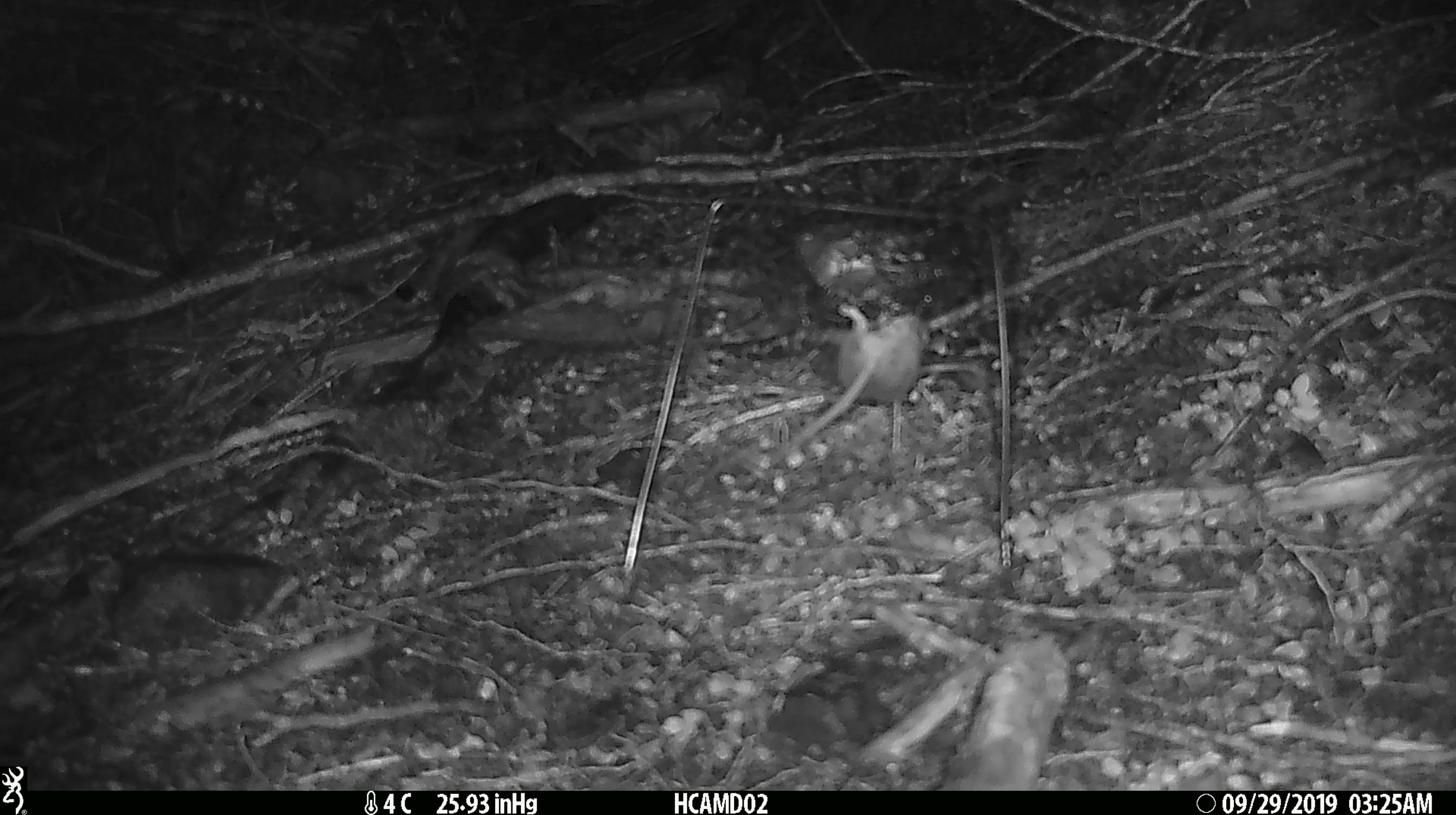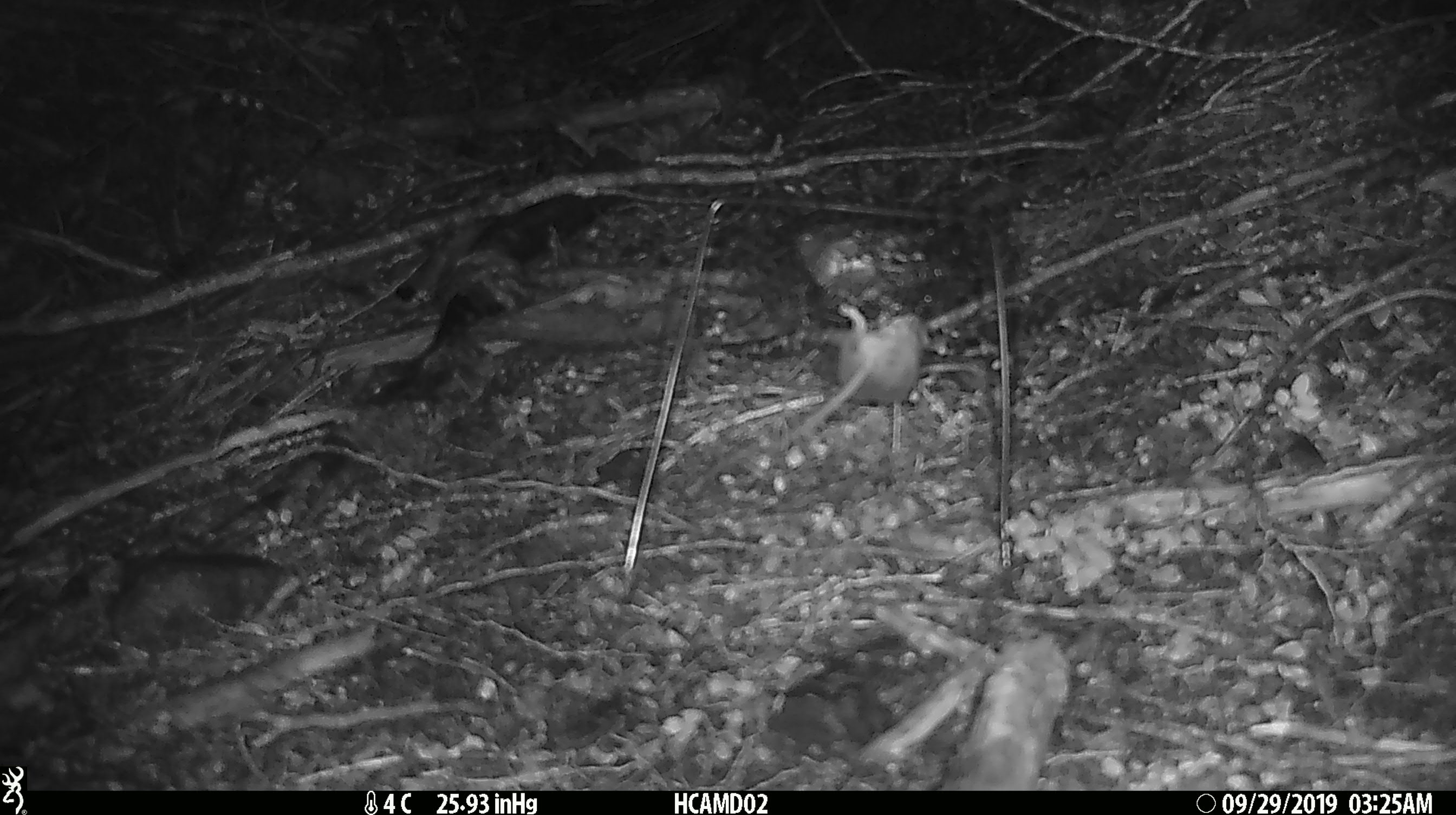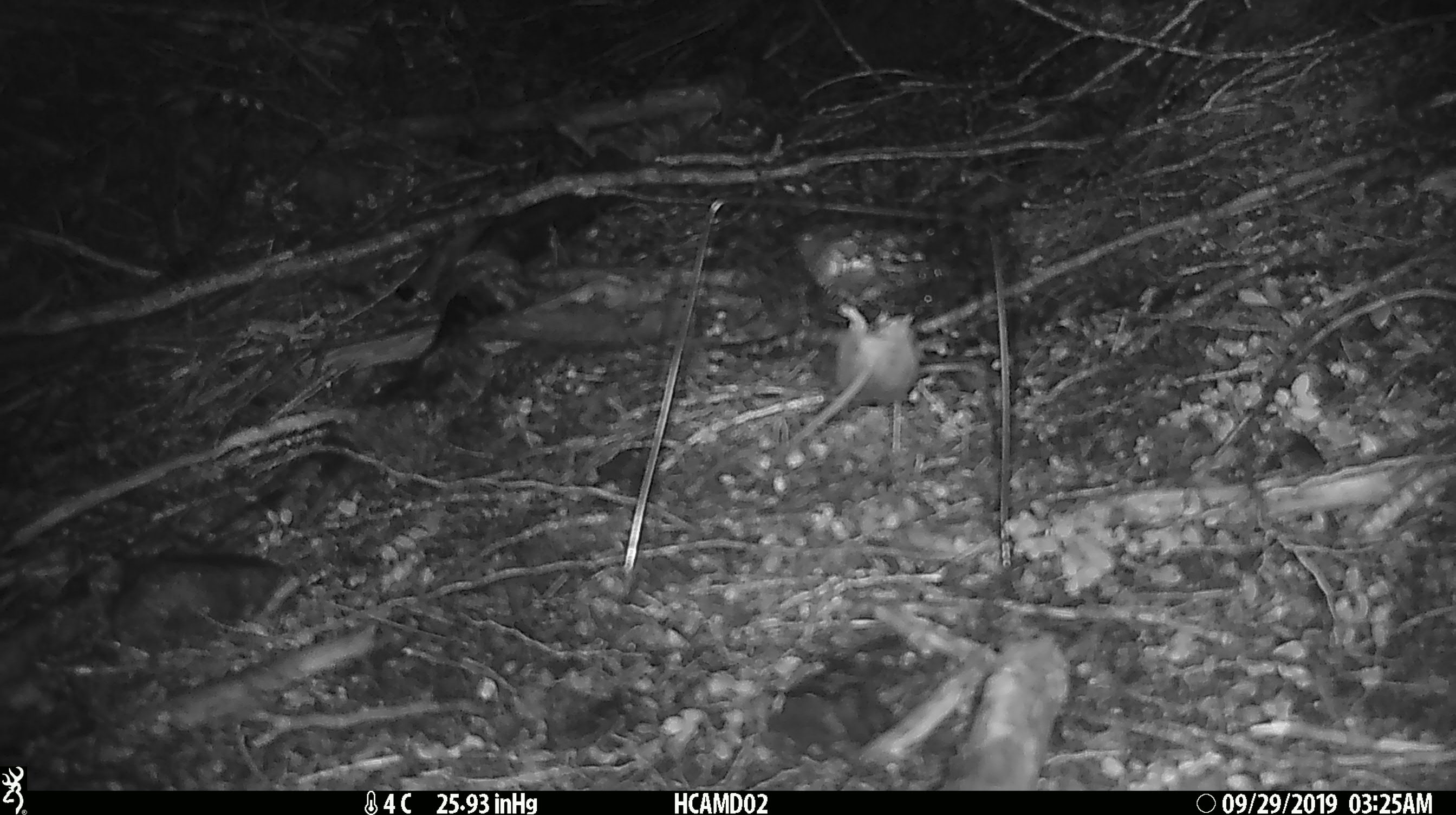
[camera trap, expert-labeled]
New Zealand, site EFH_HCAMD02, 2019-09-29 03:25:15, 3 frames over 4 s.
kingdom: Animalia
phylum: Chordata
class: Mammalia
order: Rodentia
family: Muridae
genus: Mus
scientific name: Mus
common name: mouse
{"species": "mouse (Mus)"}